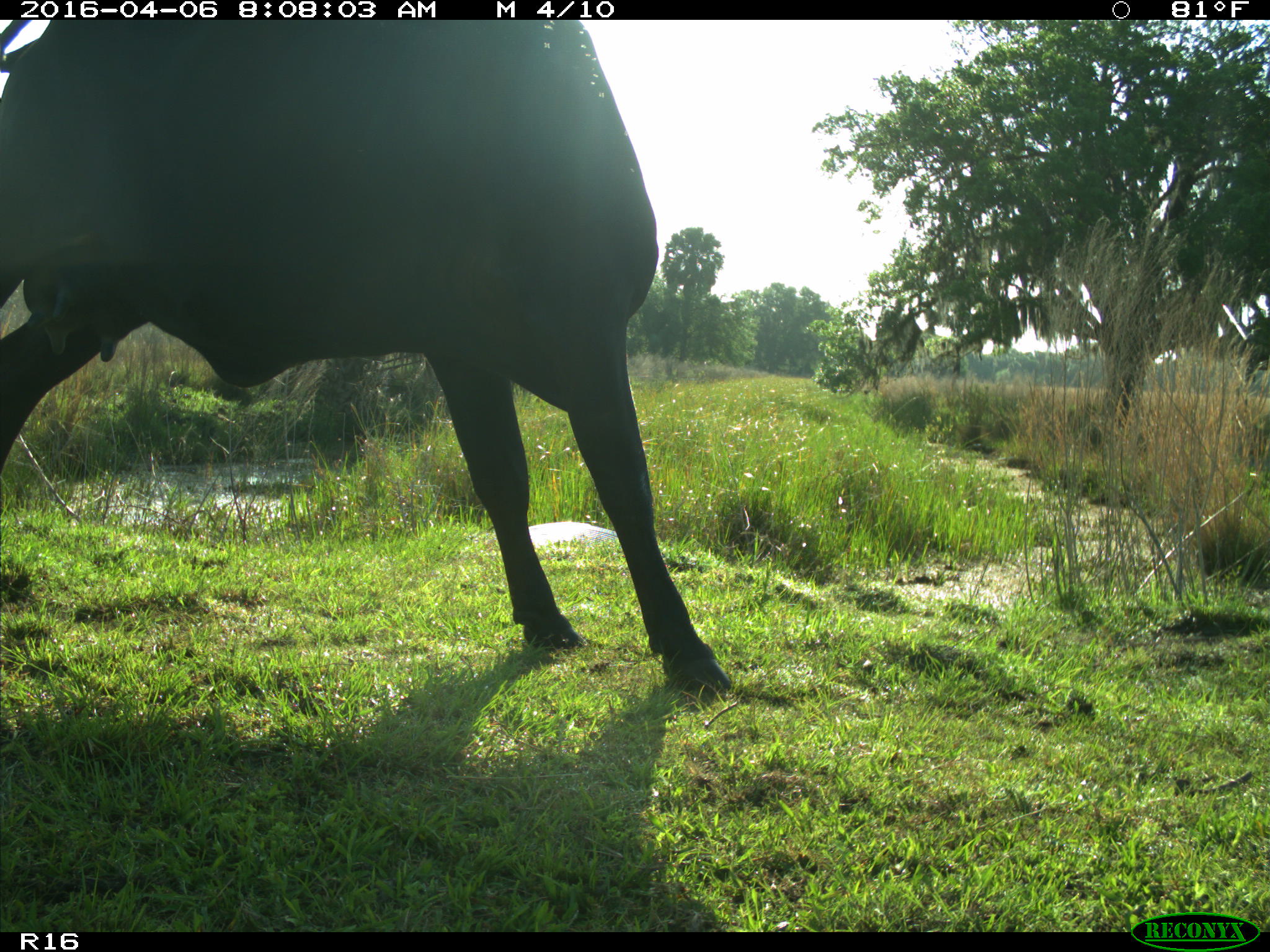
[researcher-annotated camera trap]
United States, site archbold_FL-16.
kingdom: Animalia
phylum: Chordata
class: Mammalia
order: Artiodactyla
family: Bovidae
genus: Bos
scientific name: Bos taurus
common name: domestic cow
Bos taurus (domestic cow).